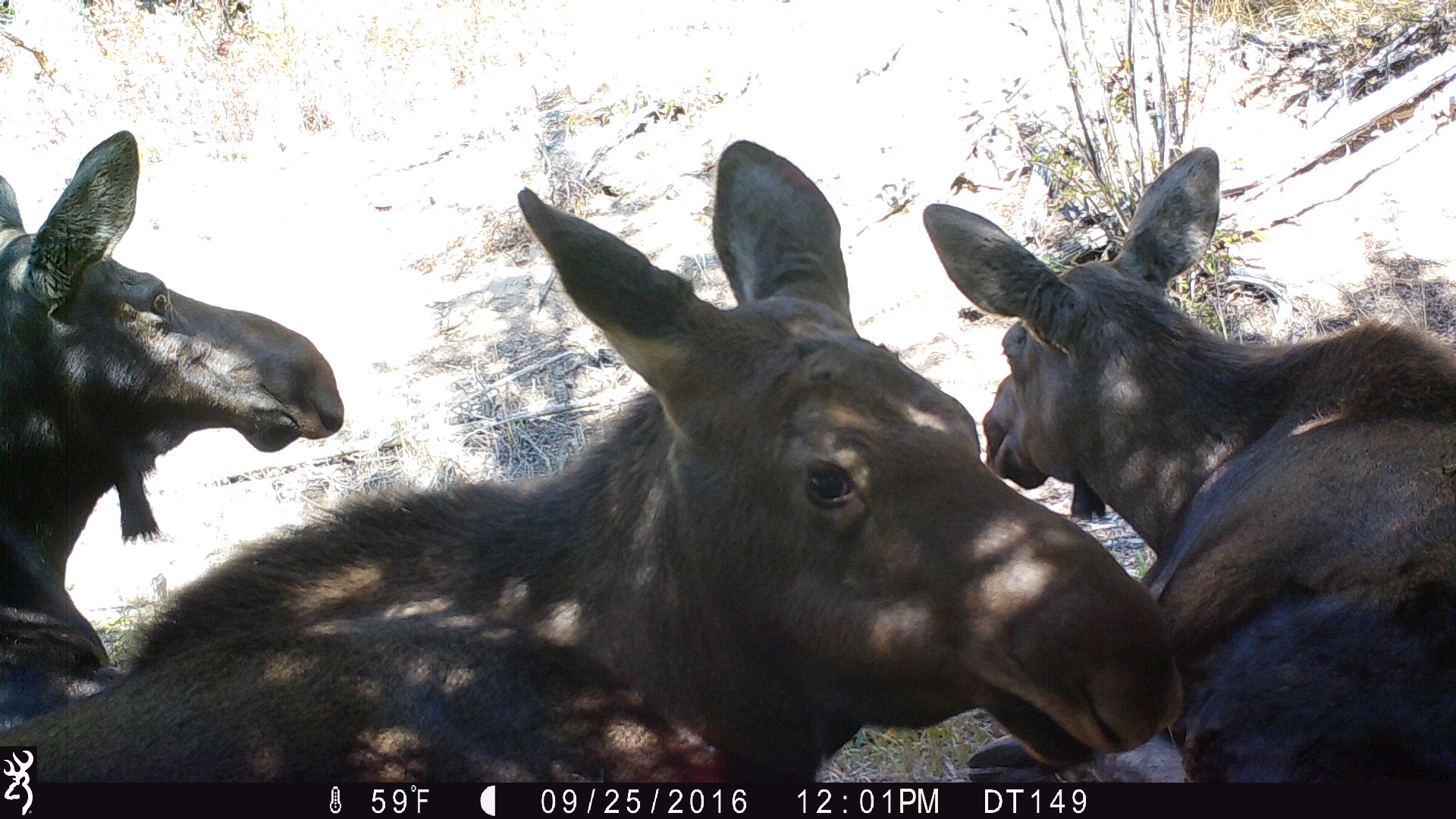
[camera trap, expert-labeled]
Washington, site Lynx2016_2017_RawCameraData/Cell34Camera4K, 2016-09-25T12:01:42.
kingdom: Animalia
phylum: Chordata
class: Mammalia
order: Artiodactyla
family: Cervidae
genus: Alces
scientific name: Alces alces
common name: moose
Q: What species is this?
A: Alces alces (moose).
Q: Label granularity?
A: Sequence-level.